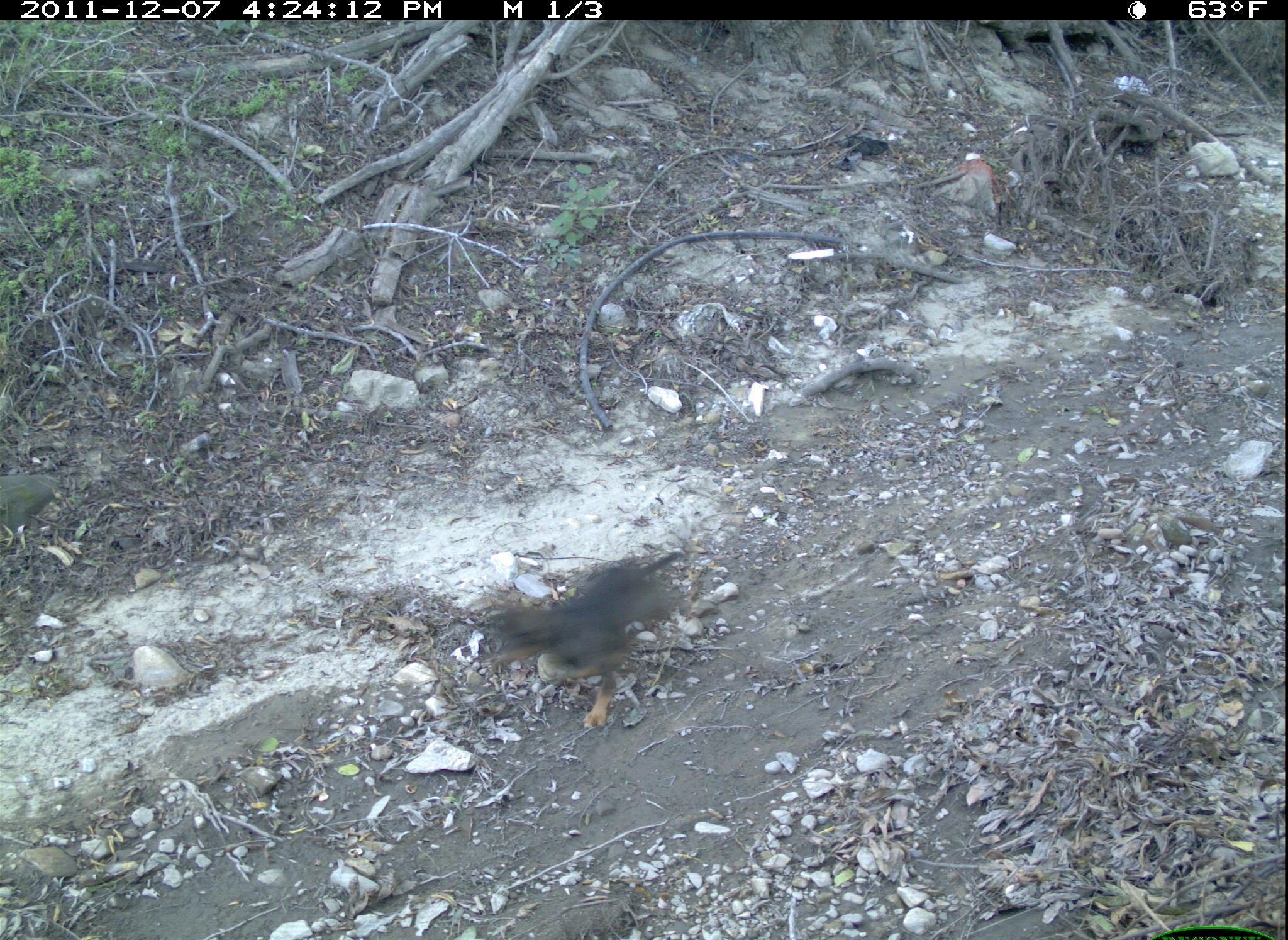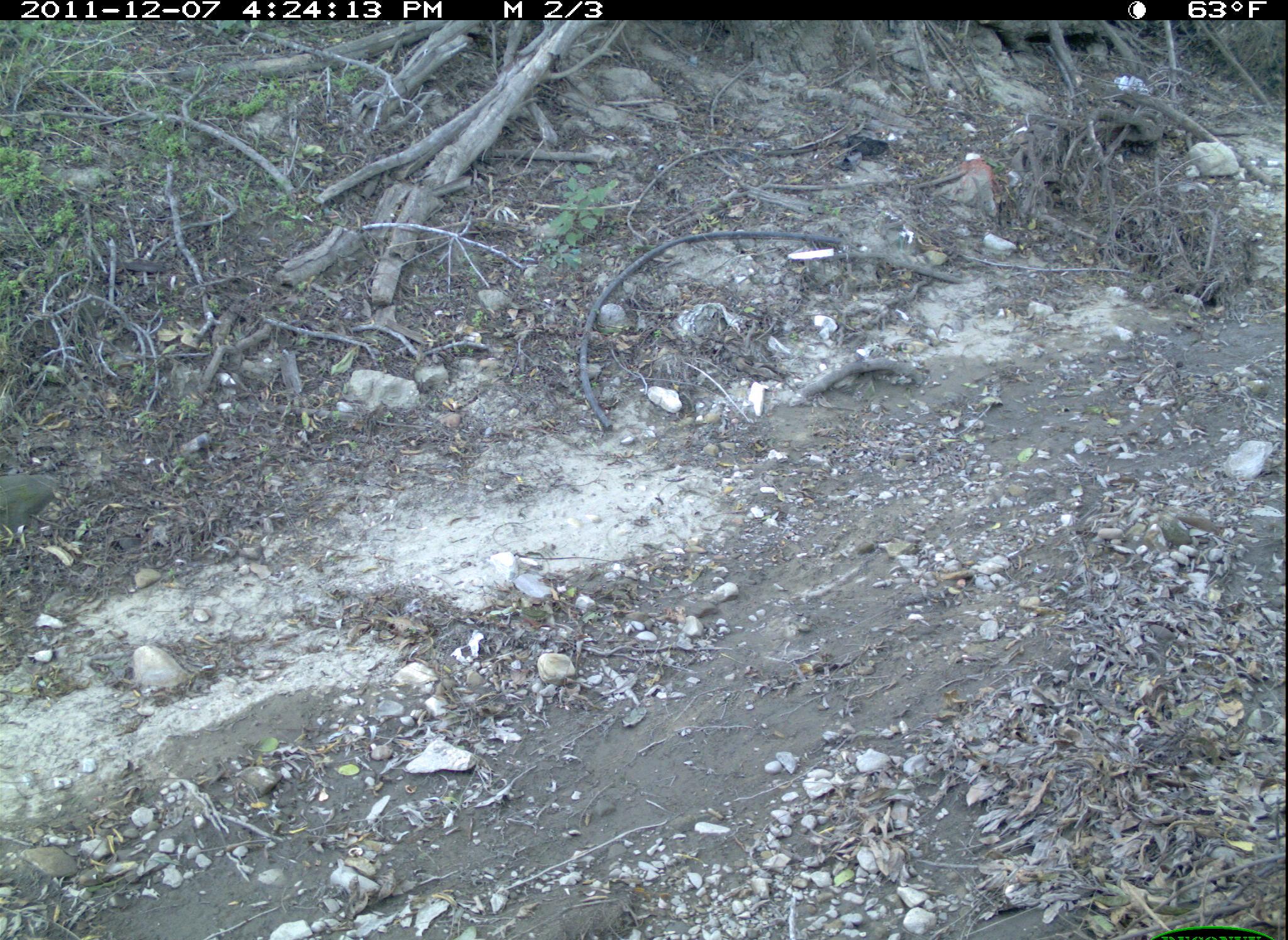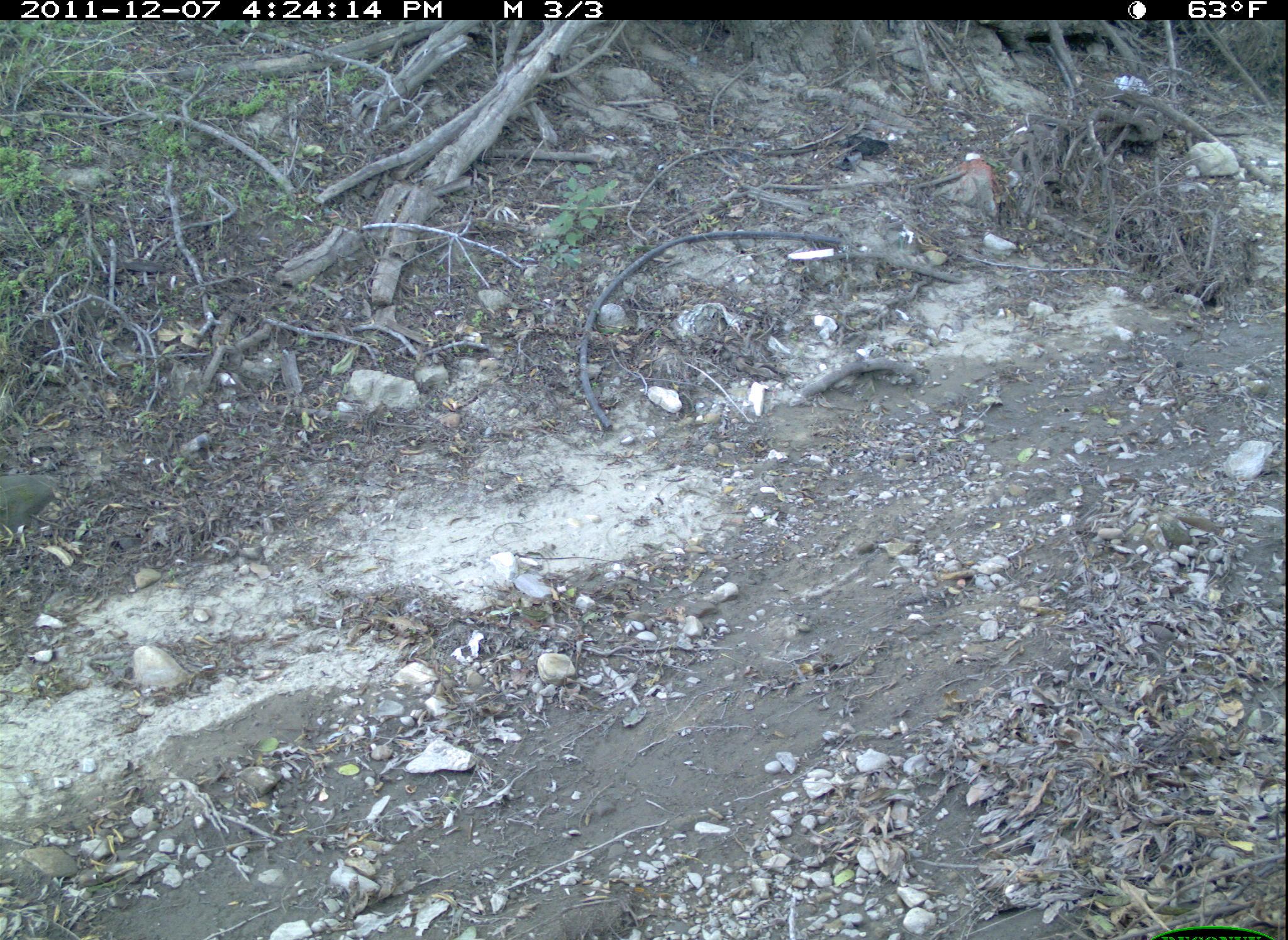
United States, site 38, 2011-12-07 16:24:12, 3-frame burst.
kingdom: Animalia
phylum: Chordata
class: Mammalia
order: Carnivora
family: Canidae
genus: Canis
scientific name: Canis familiaris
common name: domestic dog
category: dog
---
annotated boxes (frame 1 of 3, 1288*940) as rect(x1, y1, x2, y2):
dog: rect(452, 549, 733, 738)